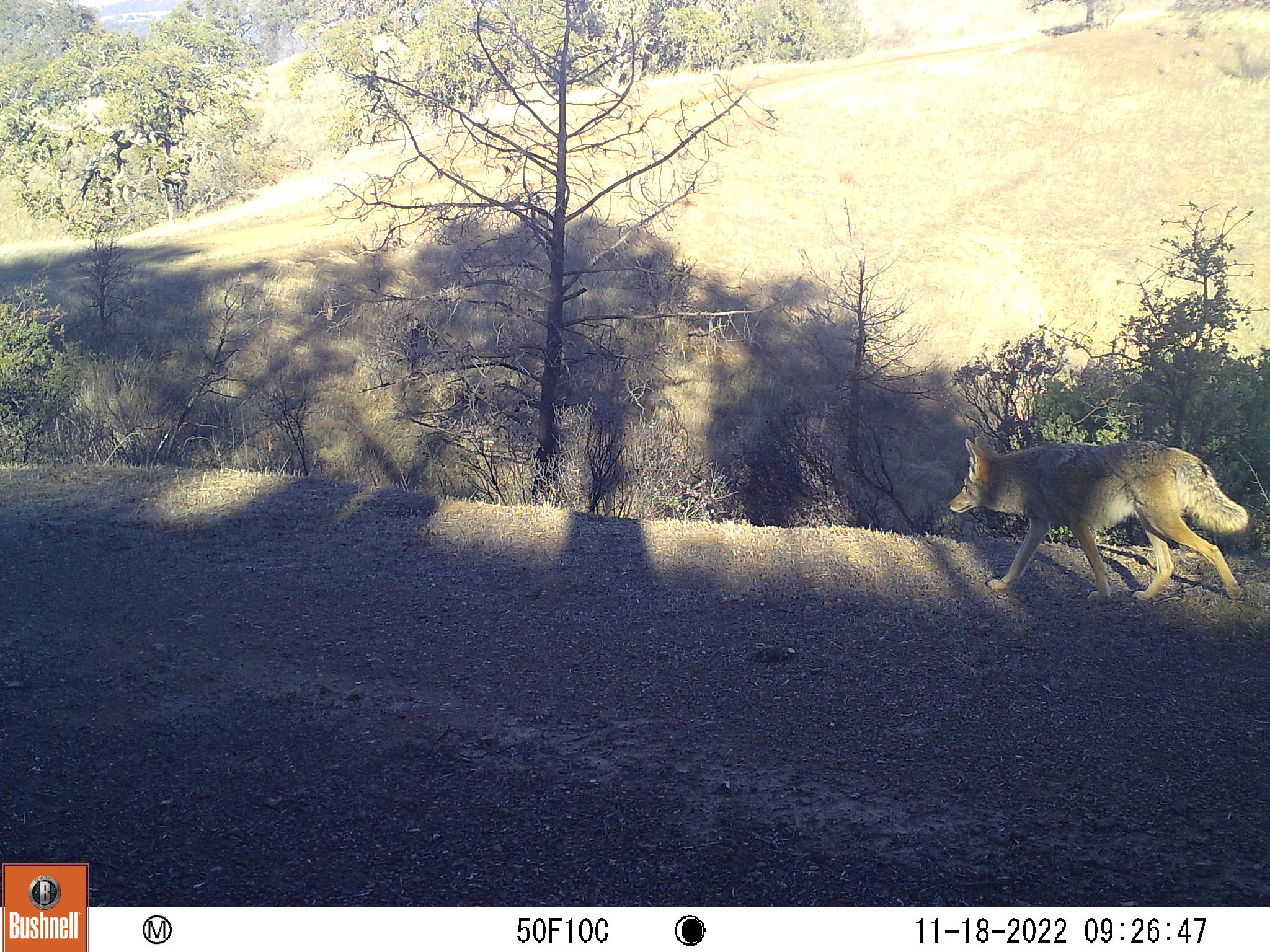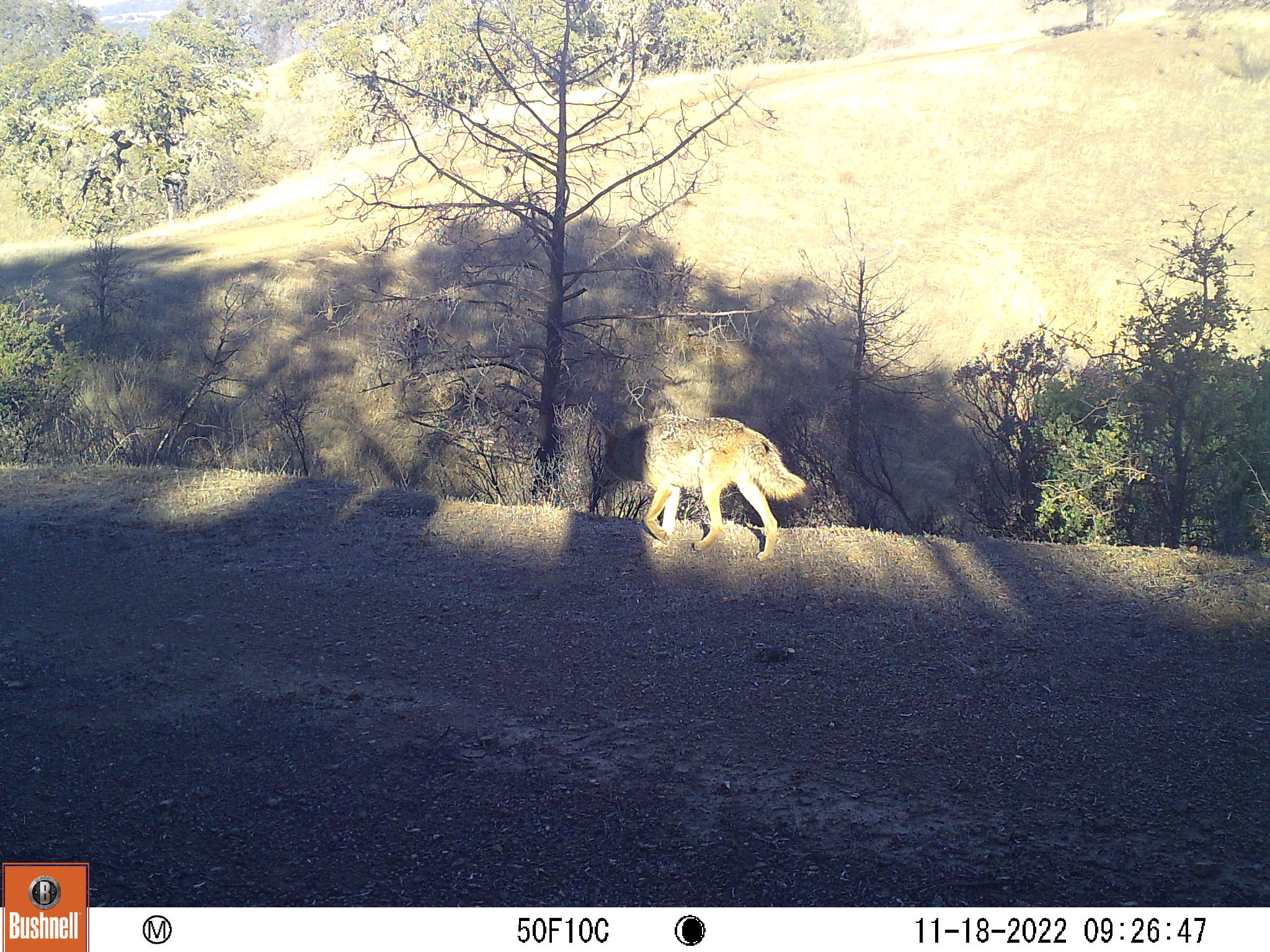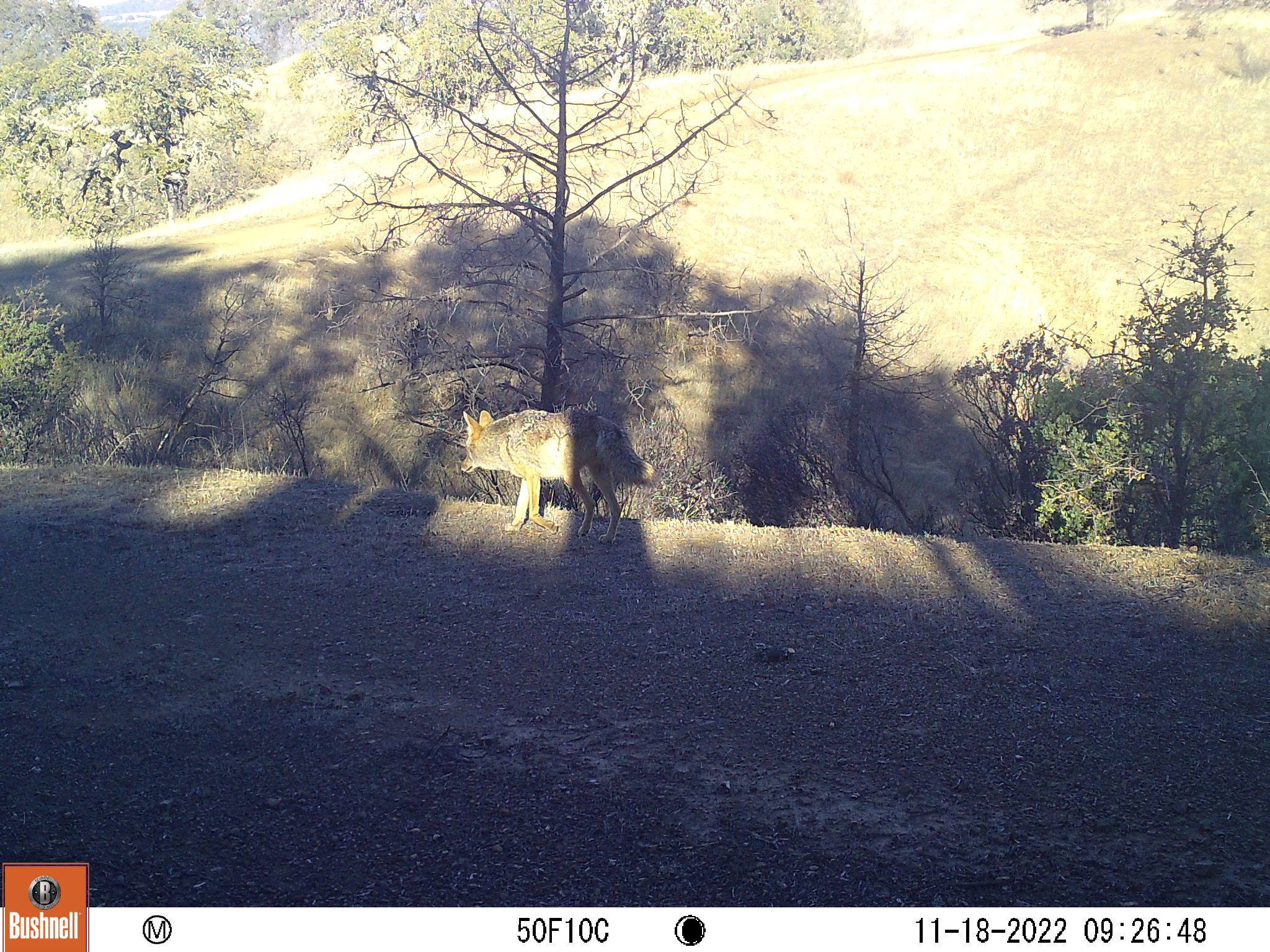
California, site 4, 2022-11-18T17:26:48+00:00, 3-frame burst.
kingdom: Animalia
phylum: Chordata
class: Mammalia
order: Carnivora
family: Canidae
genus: Canis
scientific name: Canis latrans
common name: coyote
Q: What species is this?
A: Coyote (Canis latrans).